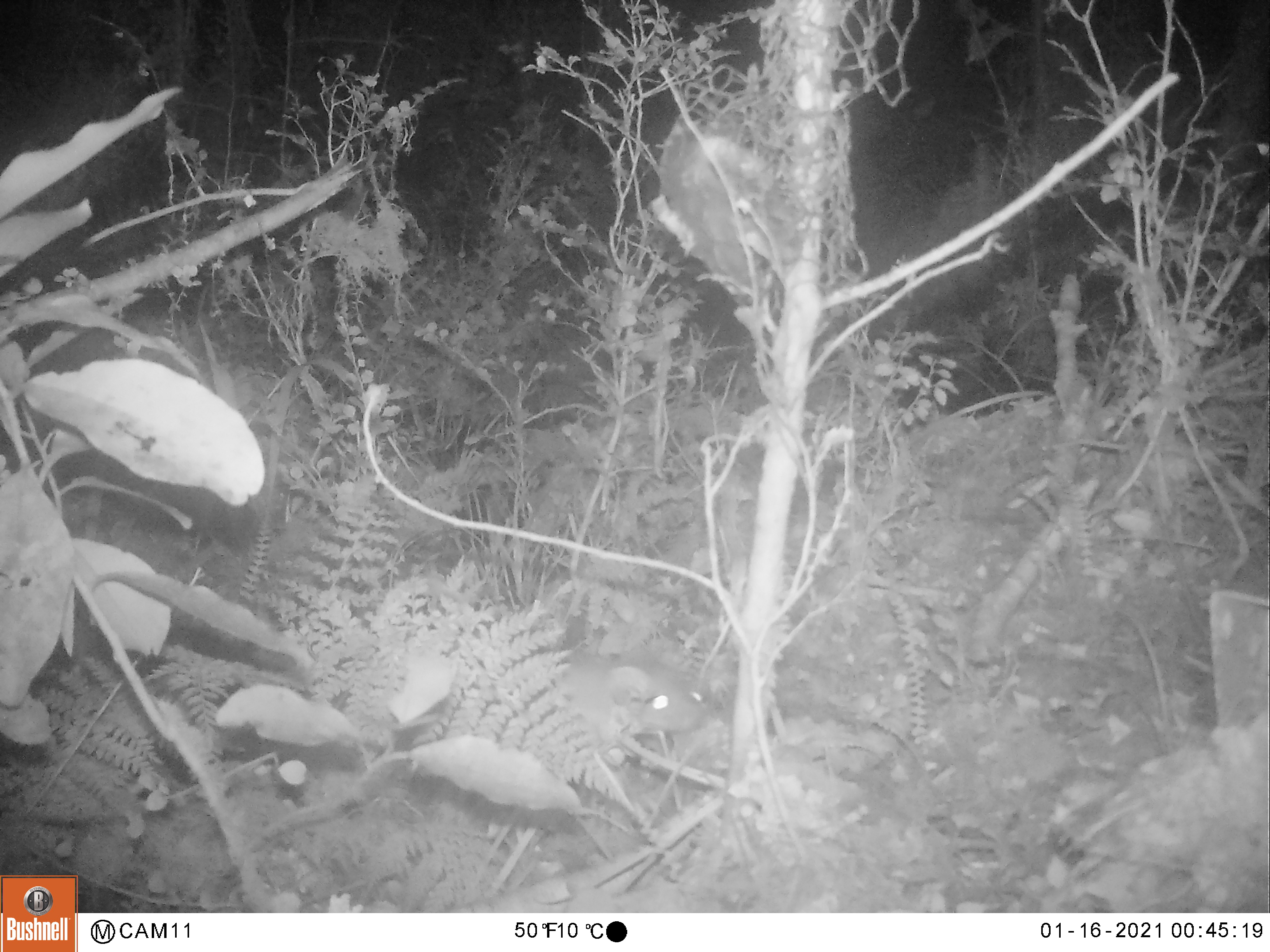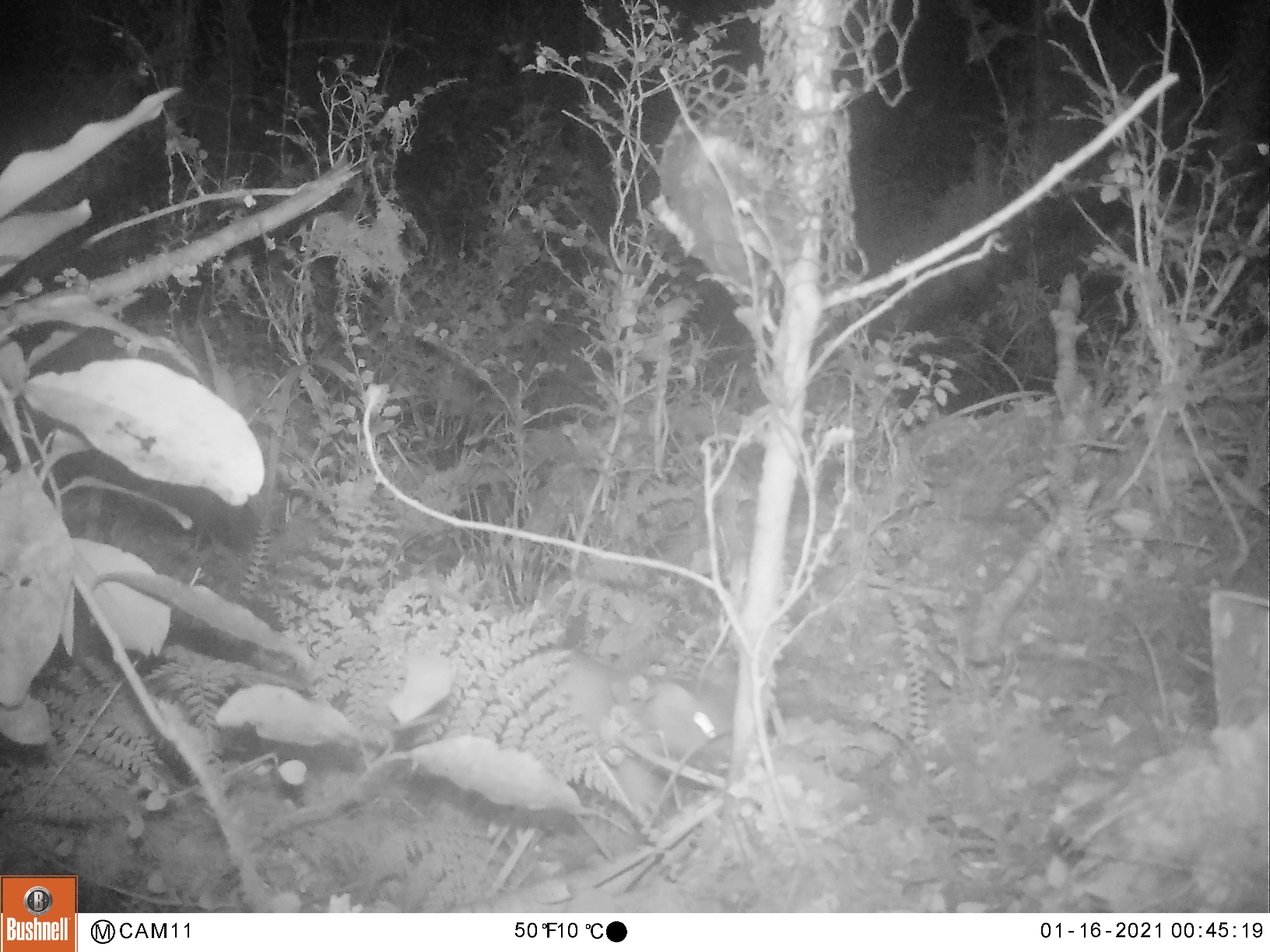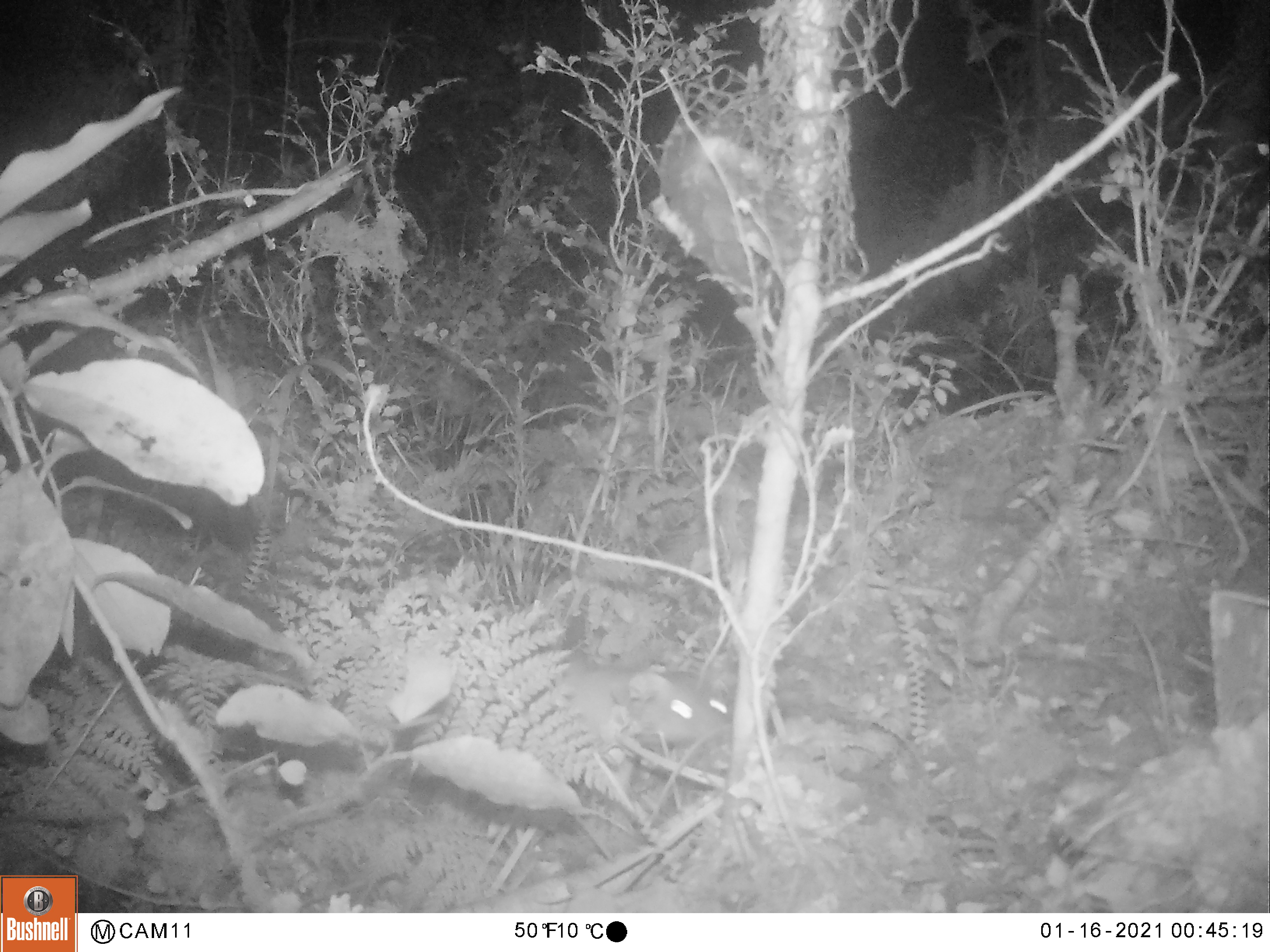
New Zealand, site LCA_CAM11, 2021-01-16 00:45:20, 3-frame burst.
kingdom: Animalia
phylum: Chordata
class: Mammalia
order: Carnivora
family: Mustelidae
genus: Mustela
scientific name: Mustela erminea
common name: stoat